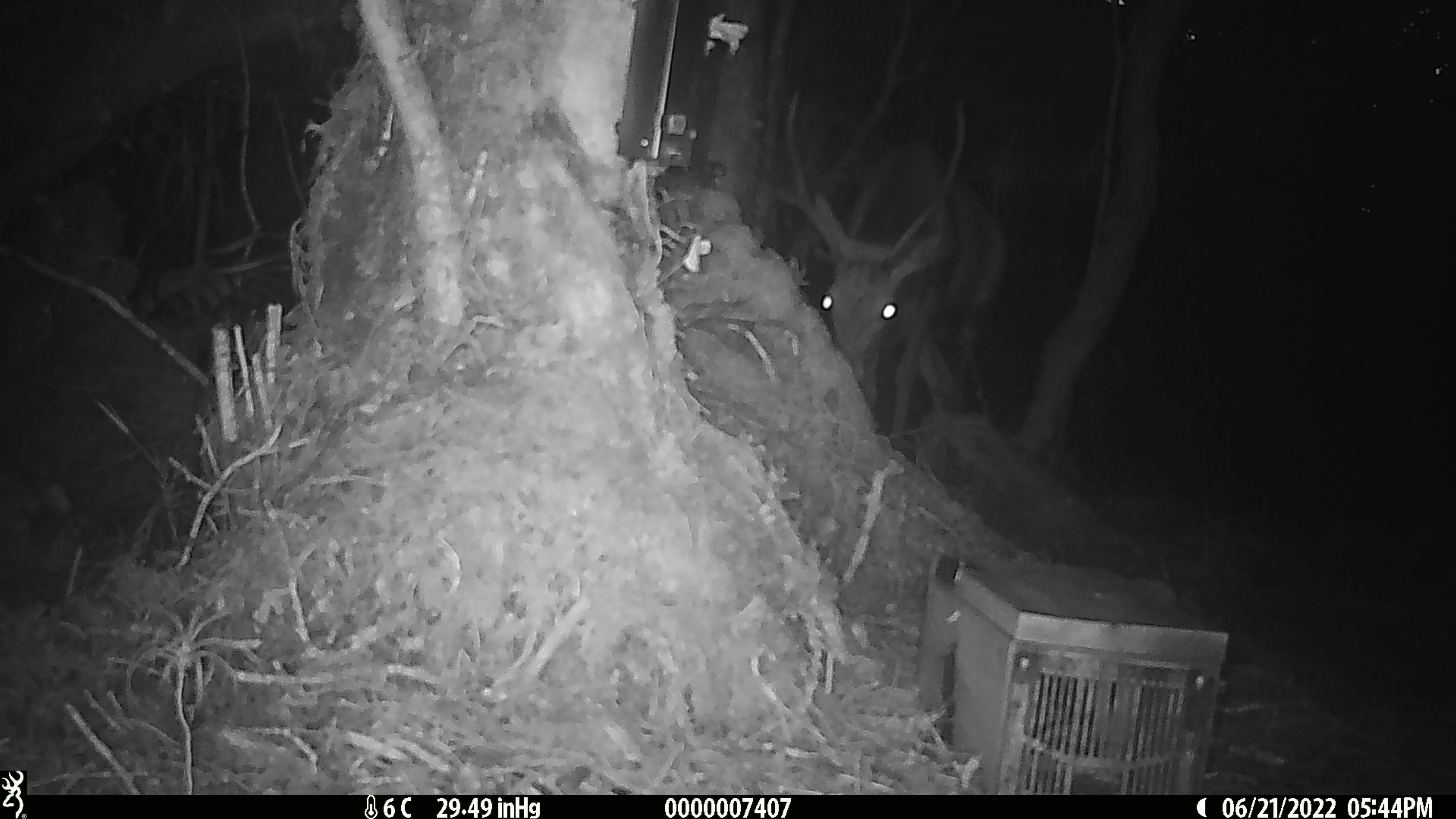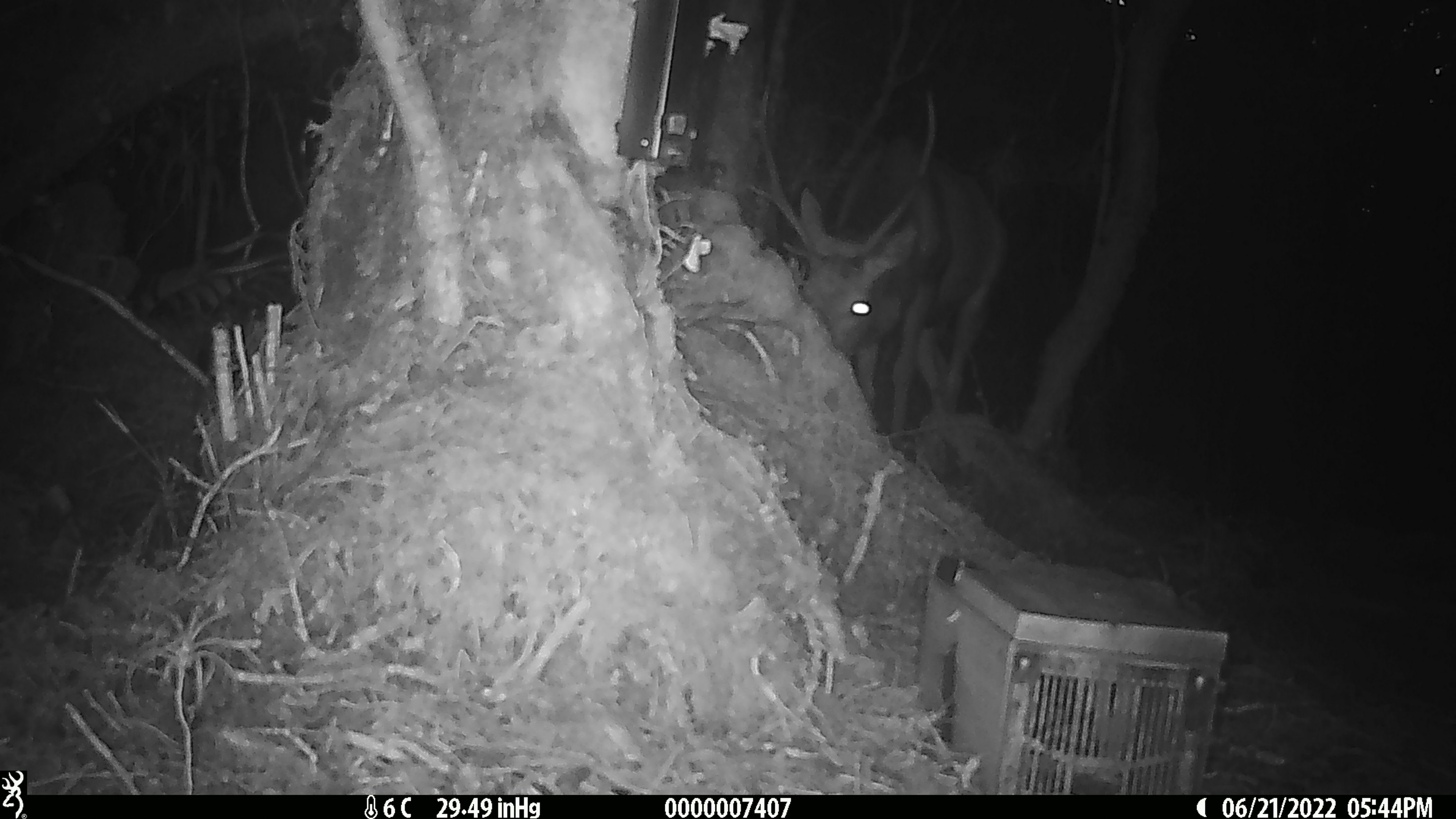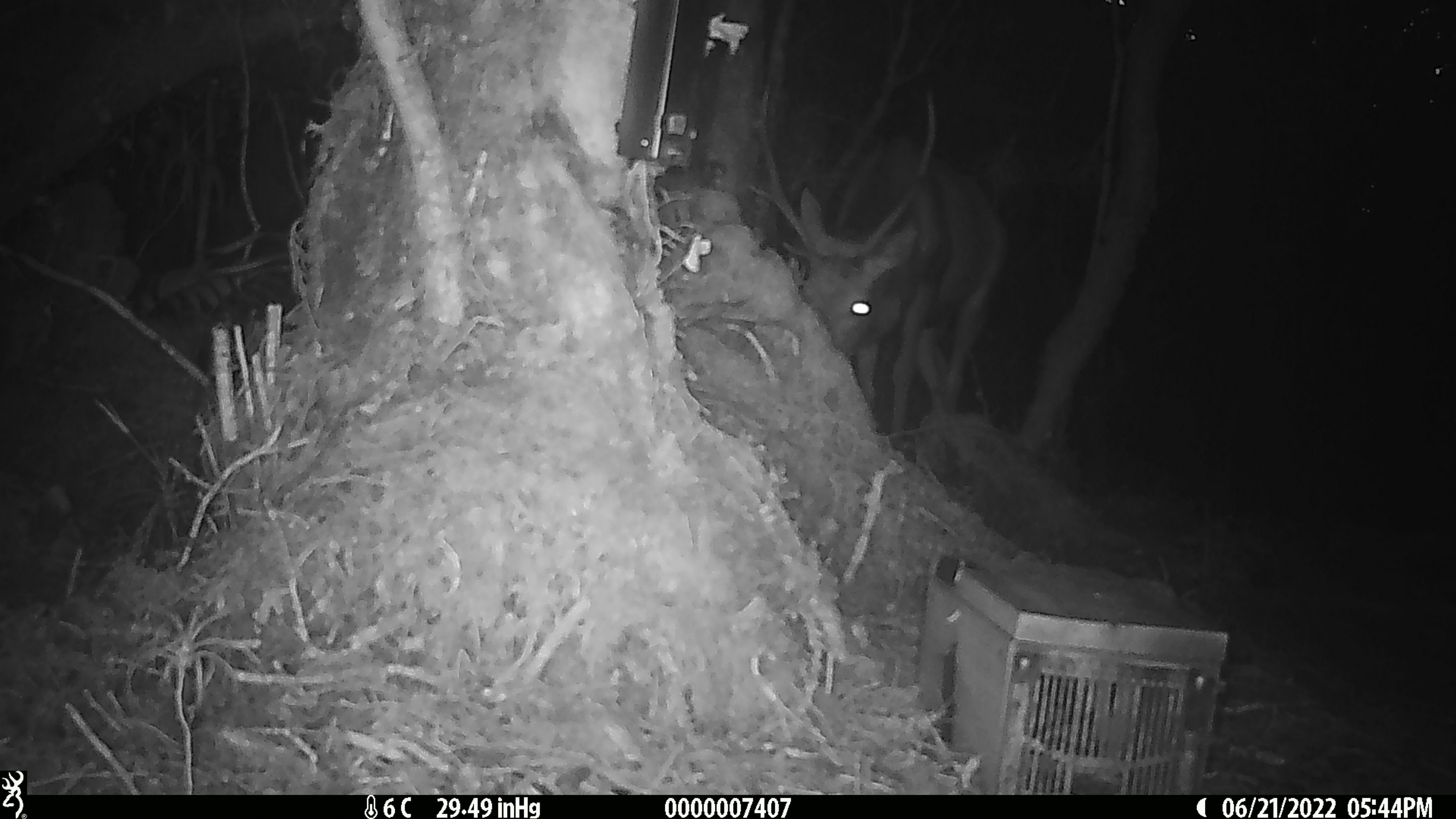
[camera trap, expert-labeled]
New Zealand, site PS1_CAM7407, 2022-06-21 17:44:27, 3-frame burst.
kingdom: Animalia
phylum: Chordata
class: Mammalia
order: Artiodactyla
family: Cervidae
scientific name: Cervidae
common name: deer